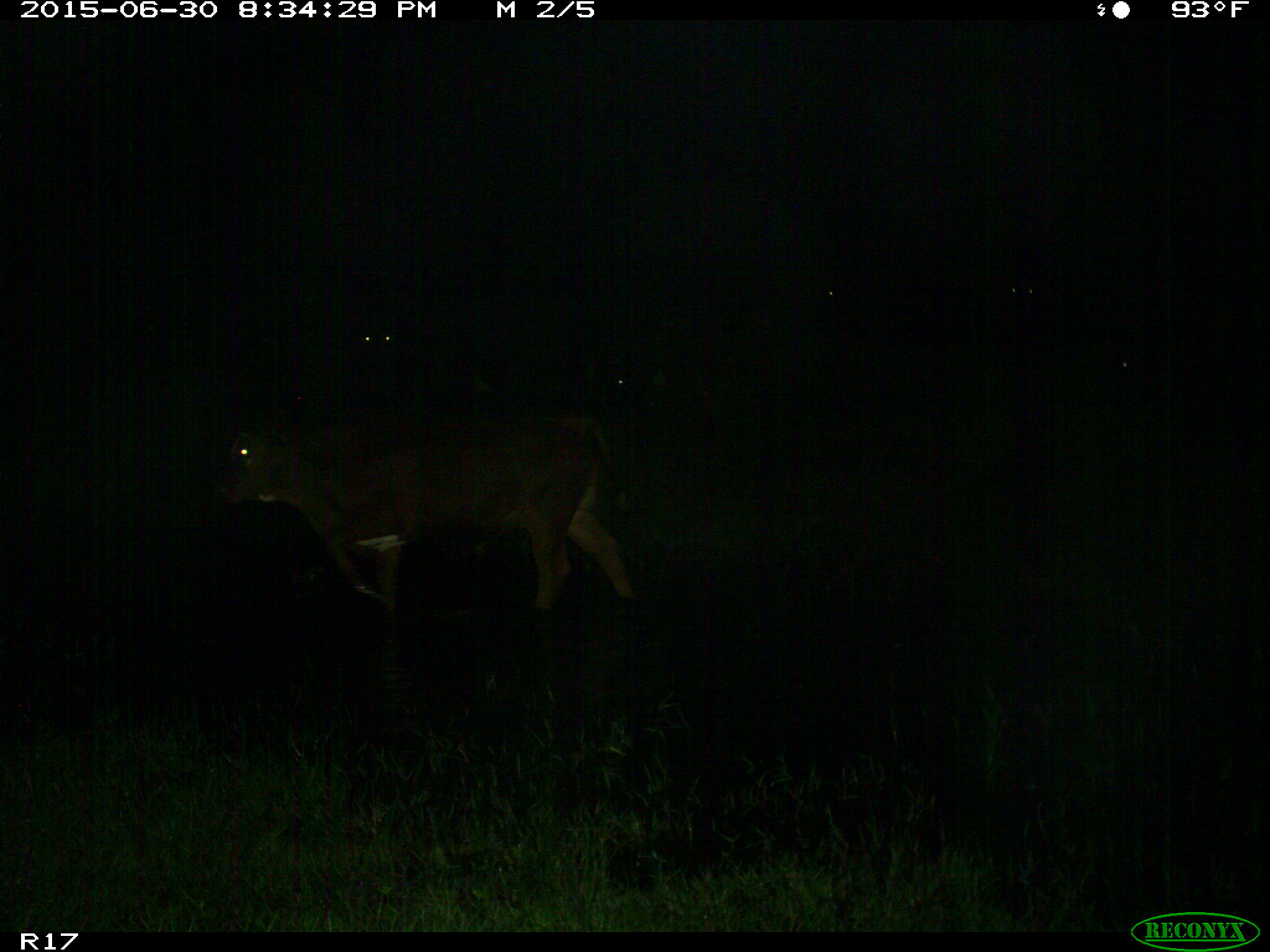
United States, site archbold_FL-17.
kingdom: Animalia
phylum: Chordata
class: Mammalia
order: Artiodactyla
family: Bovidae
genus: Bos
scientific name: Bos taurus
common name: domestic cow